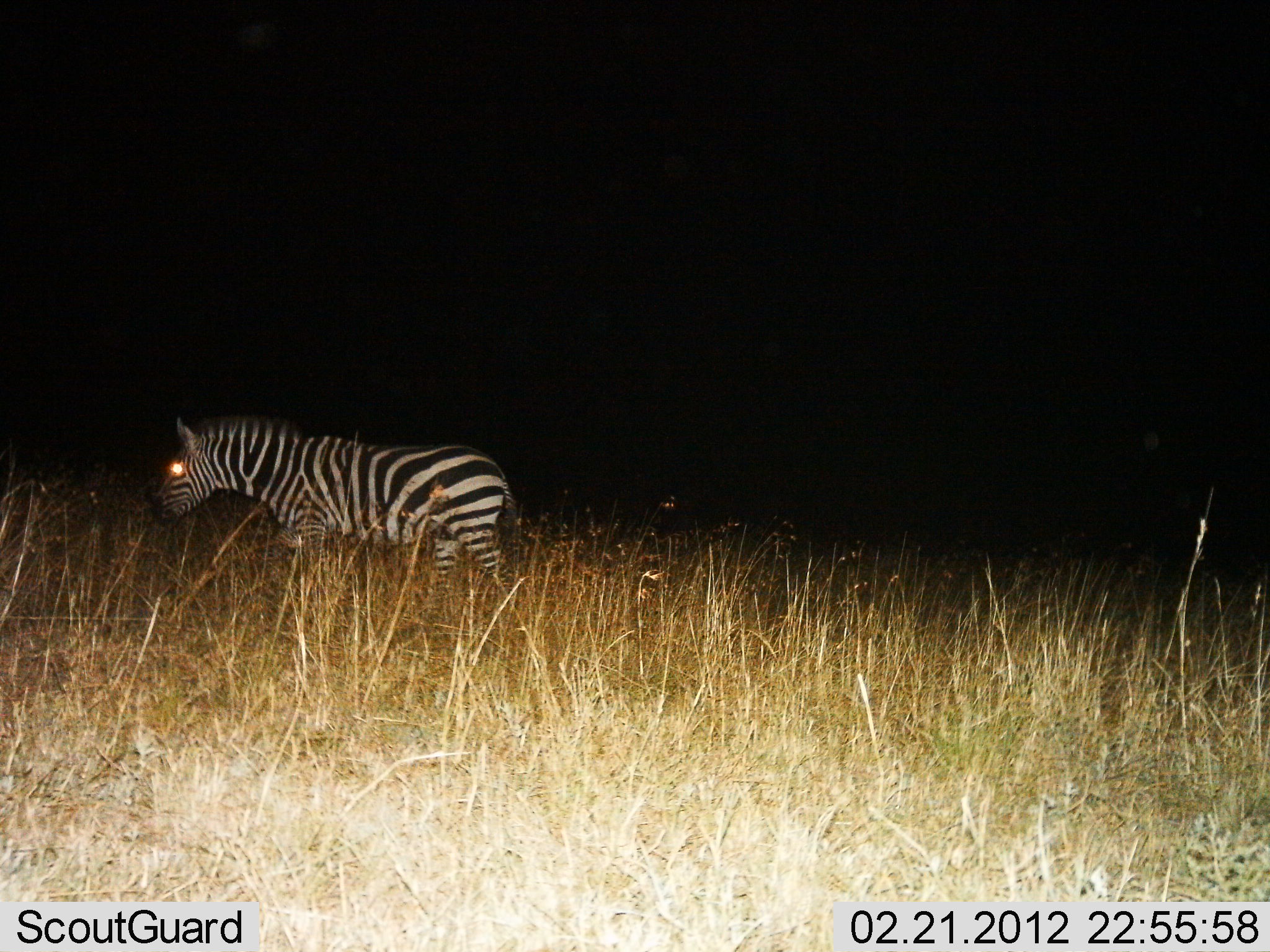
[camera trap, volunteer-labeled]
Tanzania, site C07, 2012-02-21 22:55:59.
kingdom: Animalia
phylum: Chordata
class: Mammalia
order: Perissodactyla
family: Equidae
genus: Equus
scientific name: Equus quagga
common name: plains zebra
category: zebra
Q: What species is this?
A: Zebra (plains zebra) (Equus quagga).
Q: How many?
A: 1.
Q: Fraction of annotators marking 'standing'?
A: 21%.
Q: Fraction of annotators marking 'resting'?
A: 0%.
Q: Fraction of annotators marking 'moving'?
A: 84%.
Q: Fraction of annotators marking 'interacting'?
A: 0%.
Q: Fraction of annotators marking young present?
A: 0%.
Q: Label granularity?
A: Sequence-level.